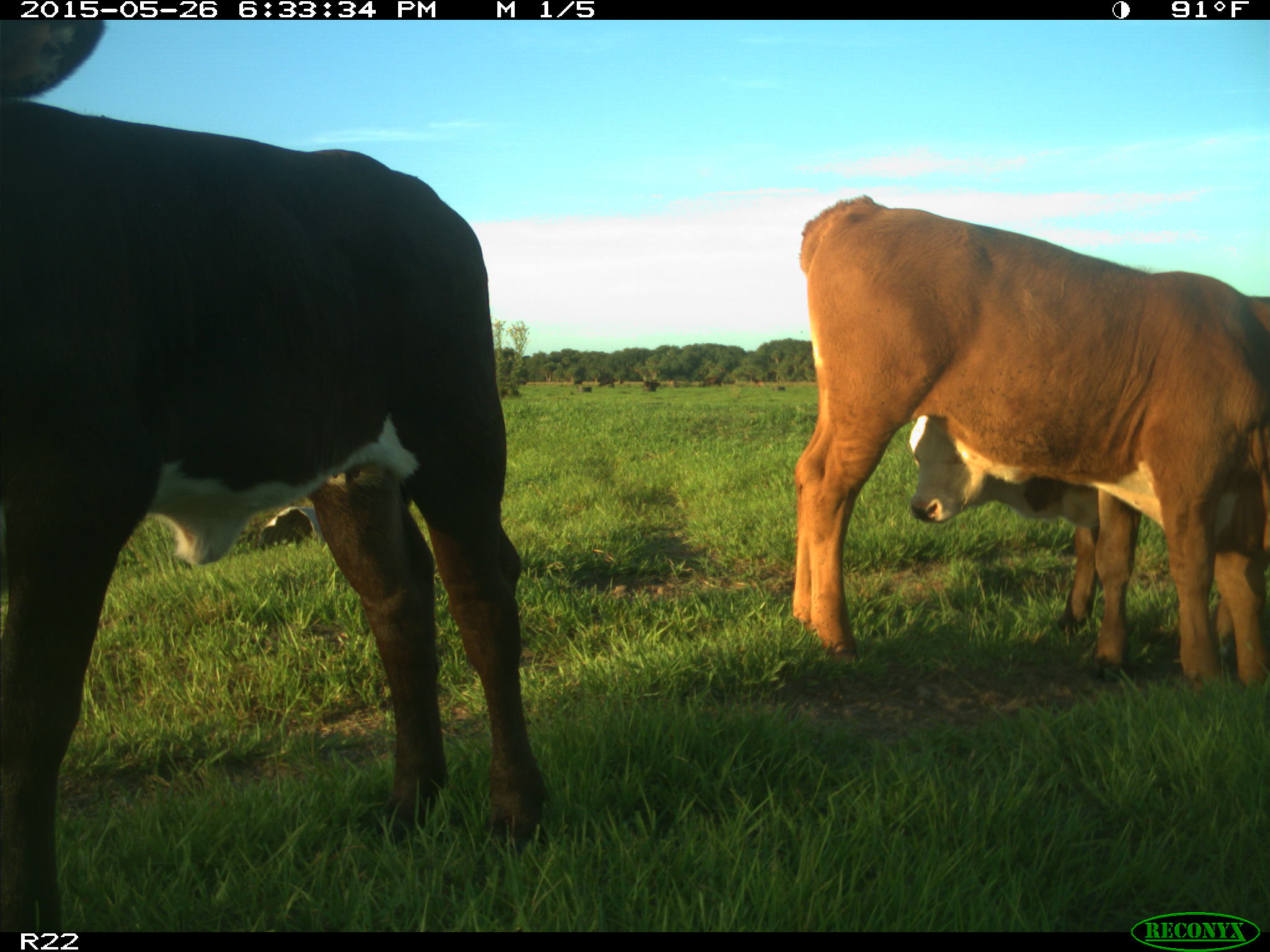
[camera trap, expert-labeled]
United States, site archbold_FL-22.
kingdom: Animalia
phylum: Chordata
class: Mammalia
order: Artiodactyla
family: Bovidae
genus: Bos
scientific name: Bos taurus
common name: domestic cow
Bos taurus (domestic cow).